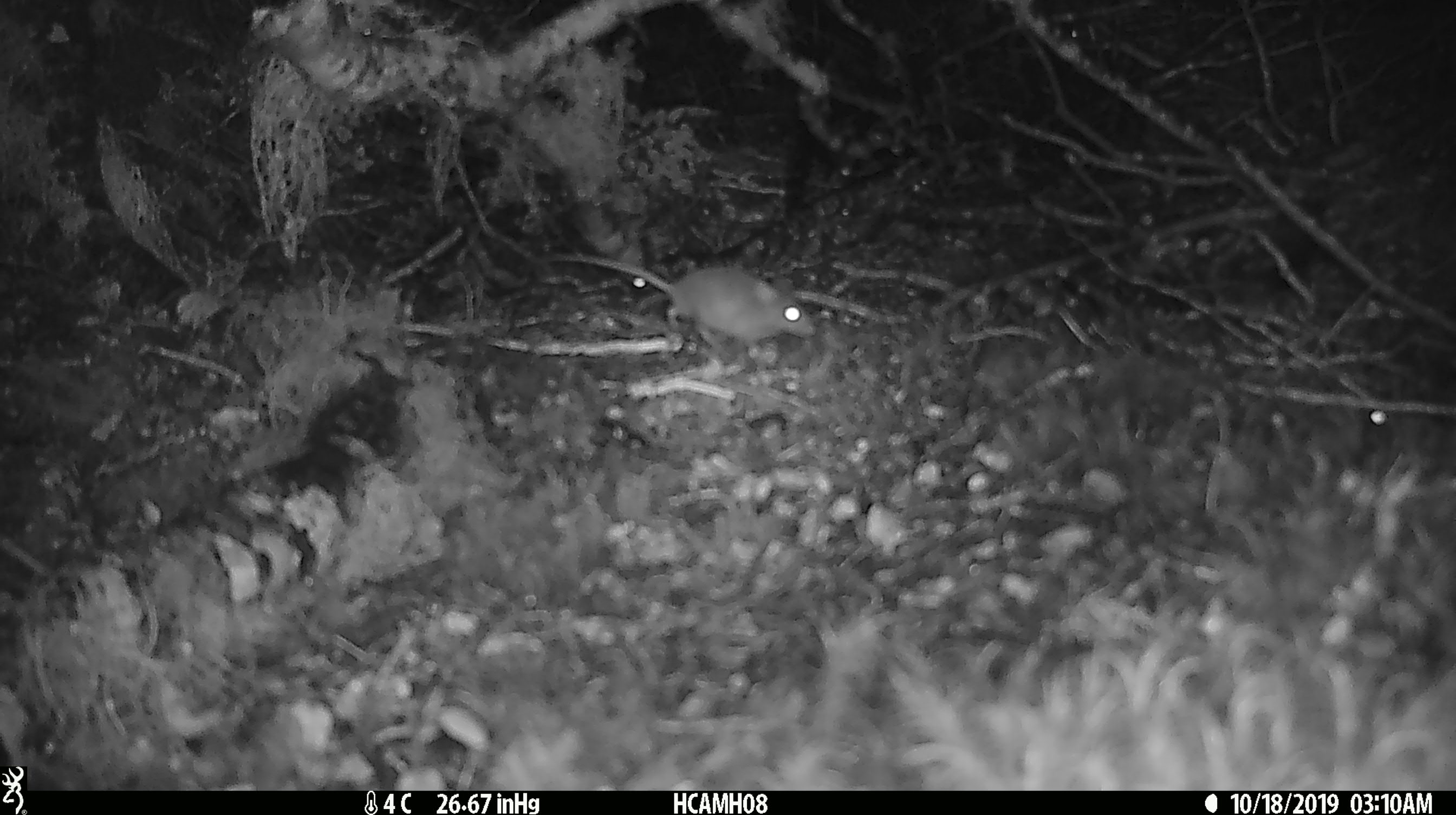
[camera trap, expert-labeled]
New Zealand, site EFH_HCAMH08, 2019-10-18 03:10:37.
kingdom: Animalia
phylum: Chordata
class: Mammalia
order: Rodentia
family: Muridae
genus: Mus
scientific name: Mus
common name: mouse